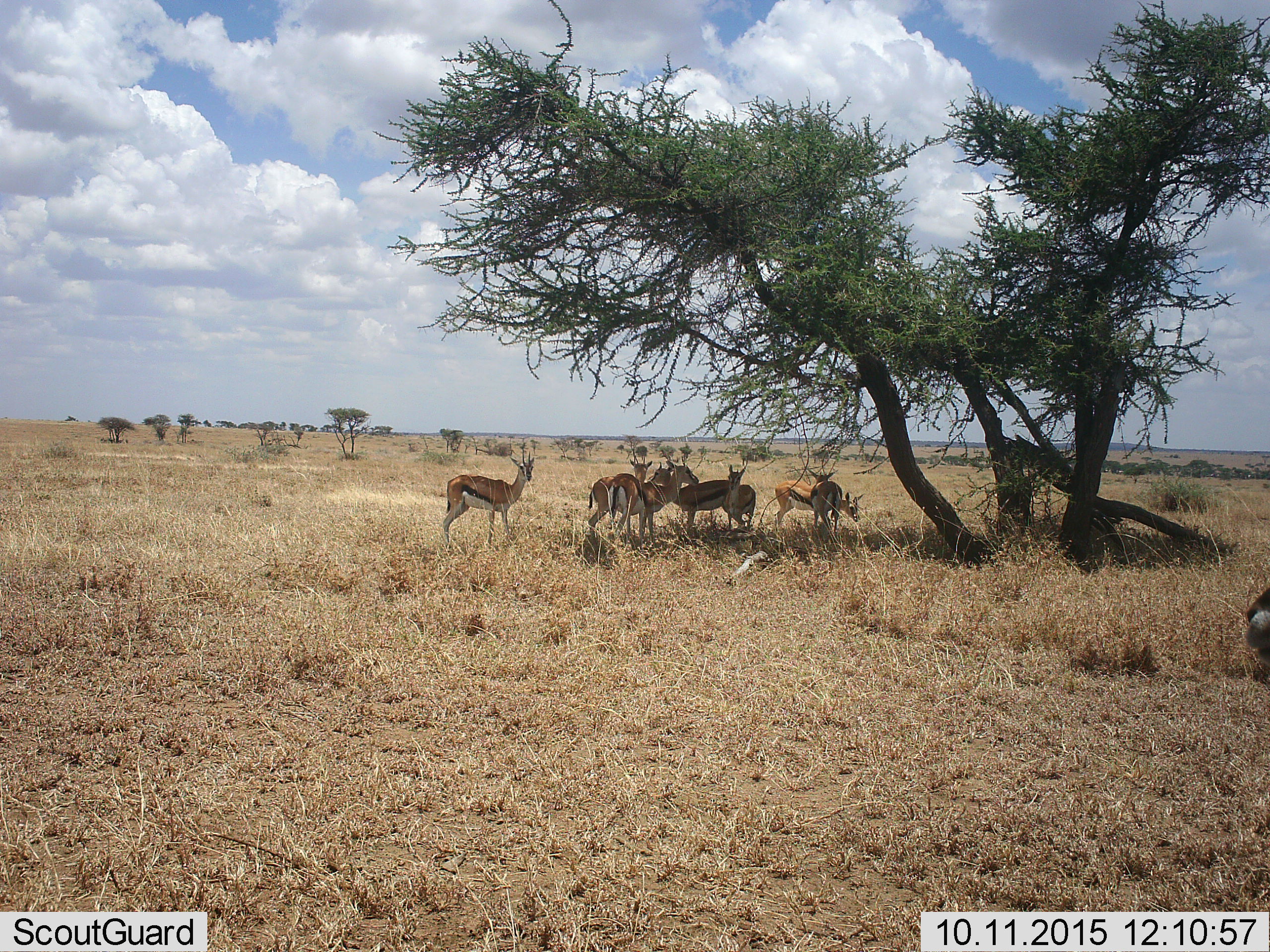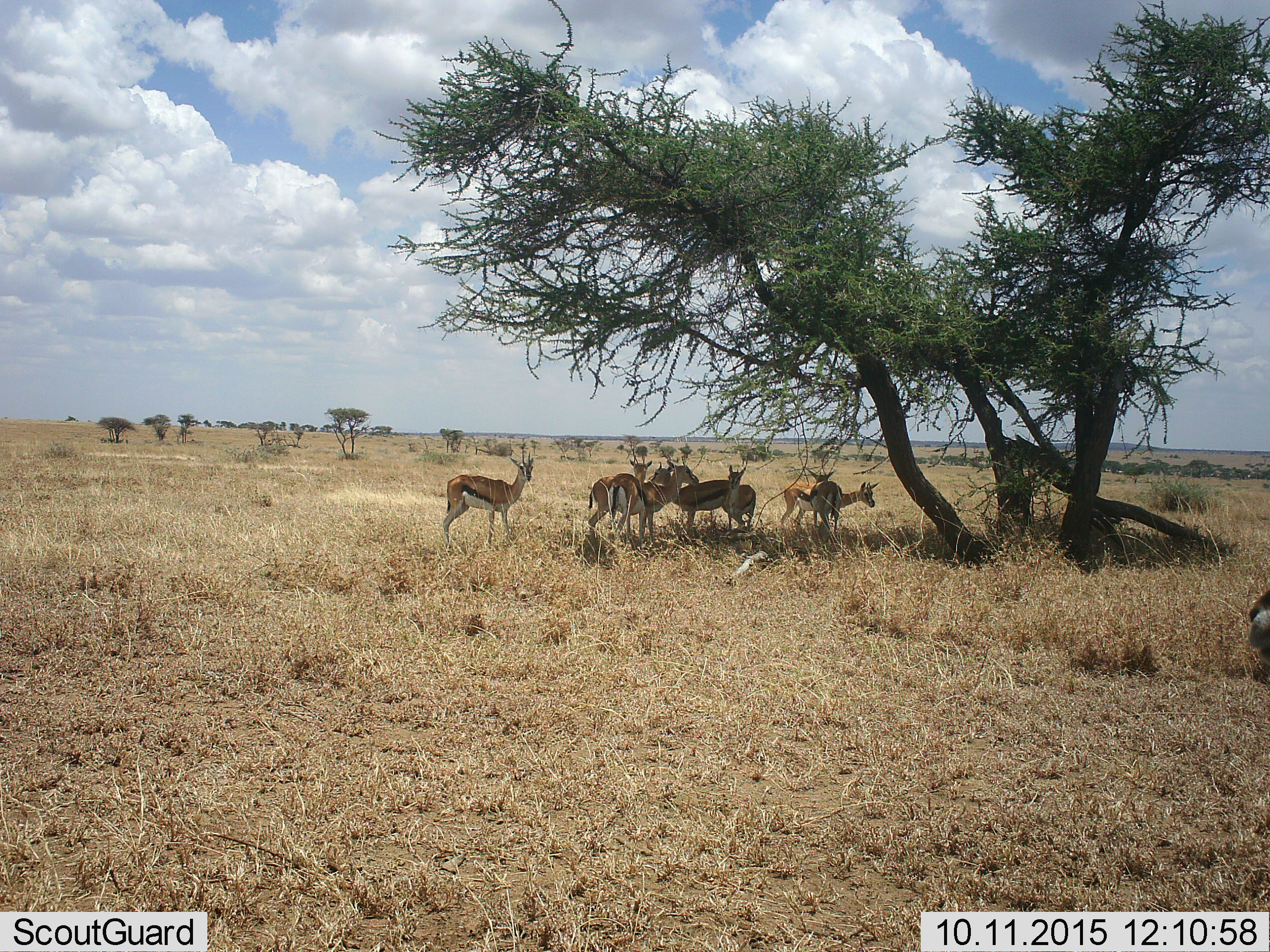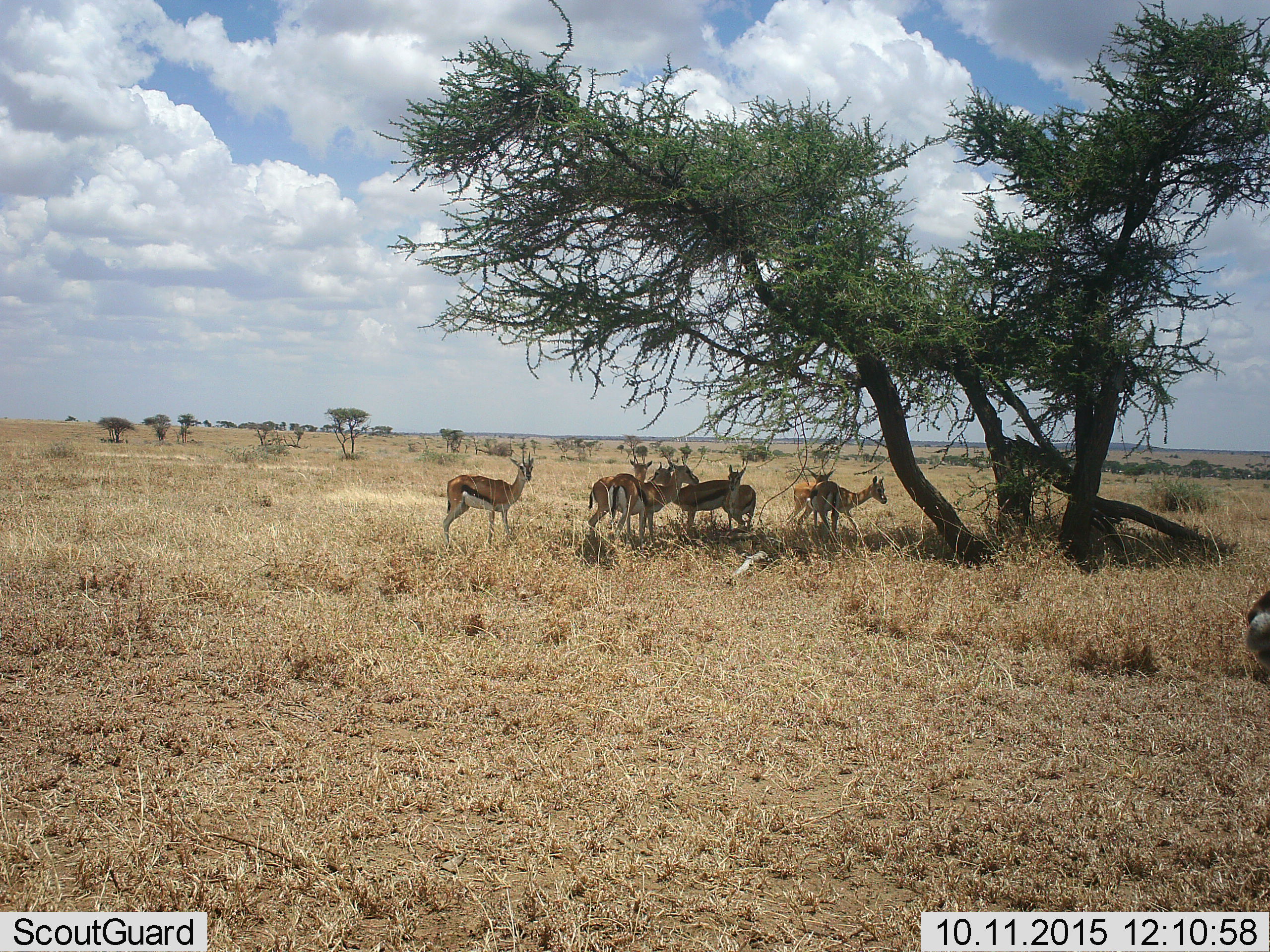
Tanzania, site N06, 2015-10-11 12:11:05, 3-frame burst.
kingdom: Animalia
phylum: Chordata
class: Mammalia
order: Artiodactyla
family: Bovidae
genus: Eudorcas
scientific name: Eudorcas thomsonii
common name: thomson's gazelle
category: gazellethomsons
Gazellethomsons (thomson's gazelle) (Eudorcas thomsonii), count 8. Behavior (volunteer vote fractions): standing 86%, resting 14%, moving 29%, interacting 0%. Young present (vote fraction): 0%. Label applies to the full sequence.